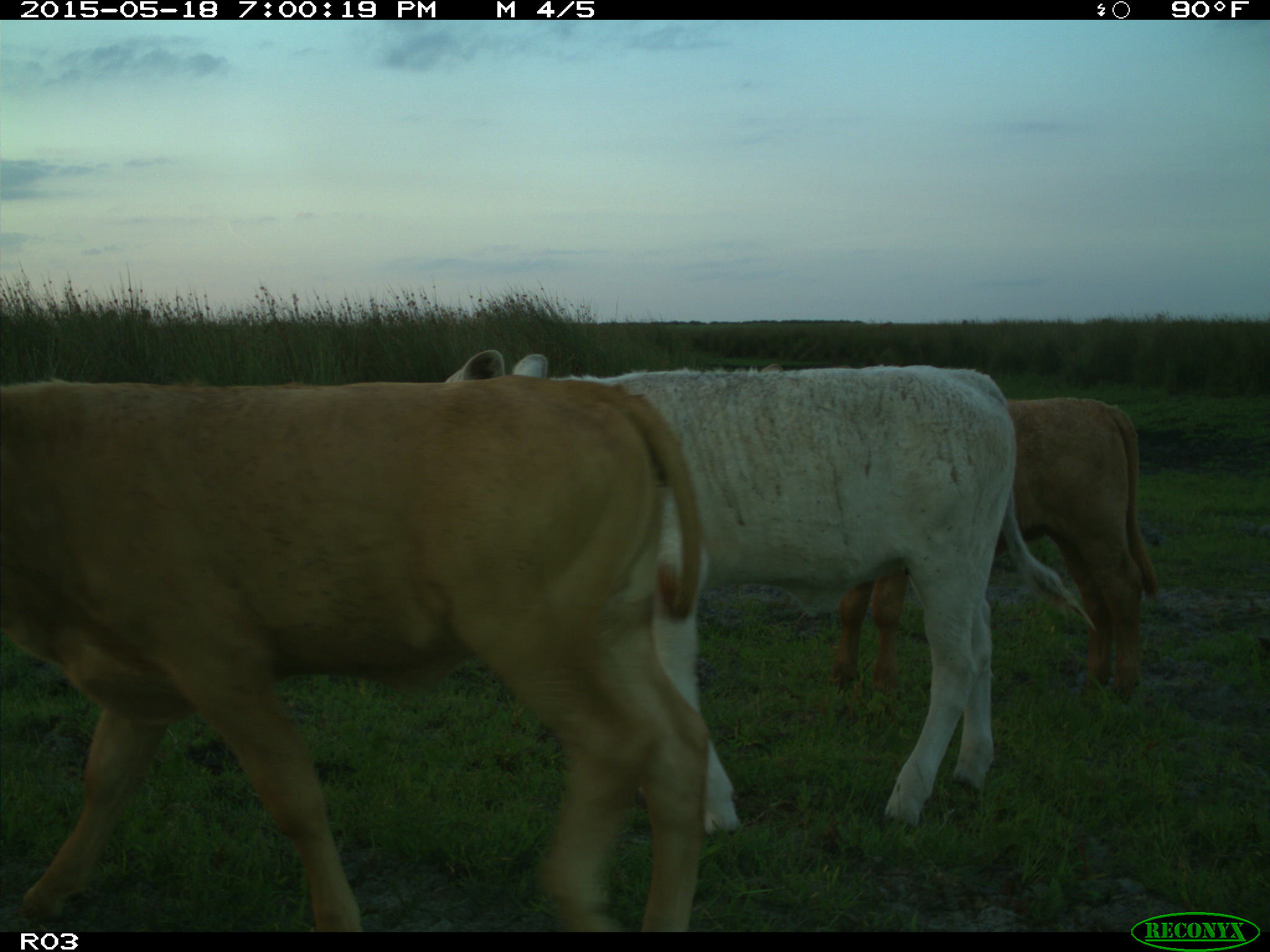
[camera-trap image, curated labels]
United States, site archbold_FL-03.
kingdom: Animalia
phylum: Chordata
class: Mammalia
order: Artiodactyla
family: Bovidae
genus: Bos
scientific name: Bos taurus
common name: domestic cow